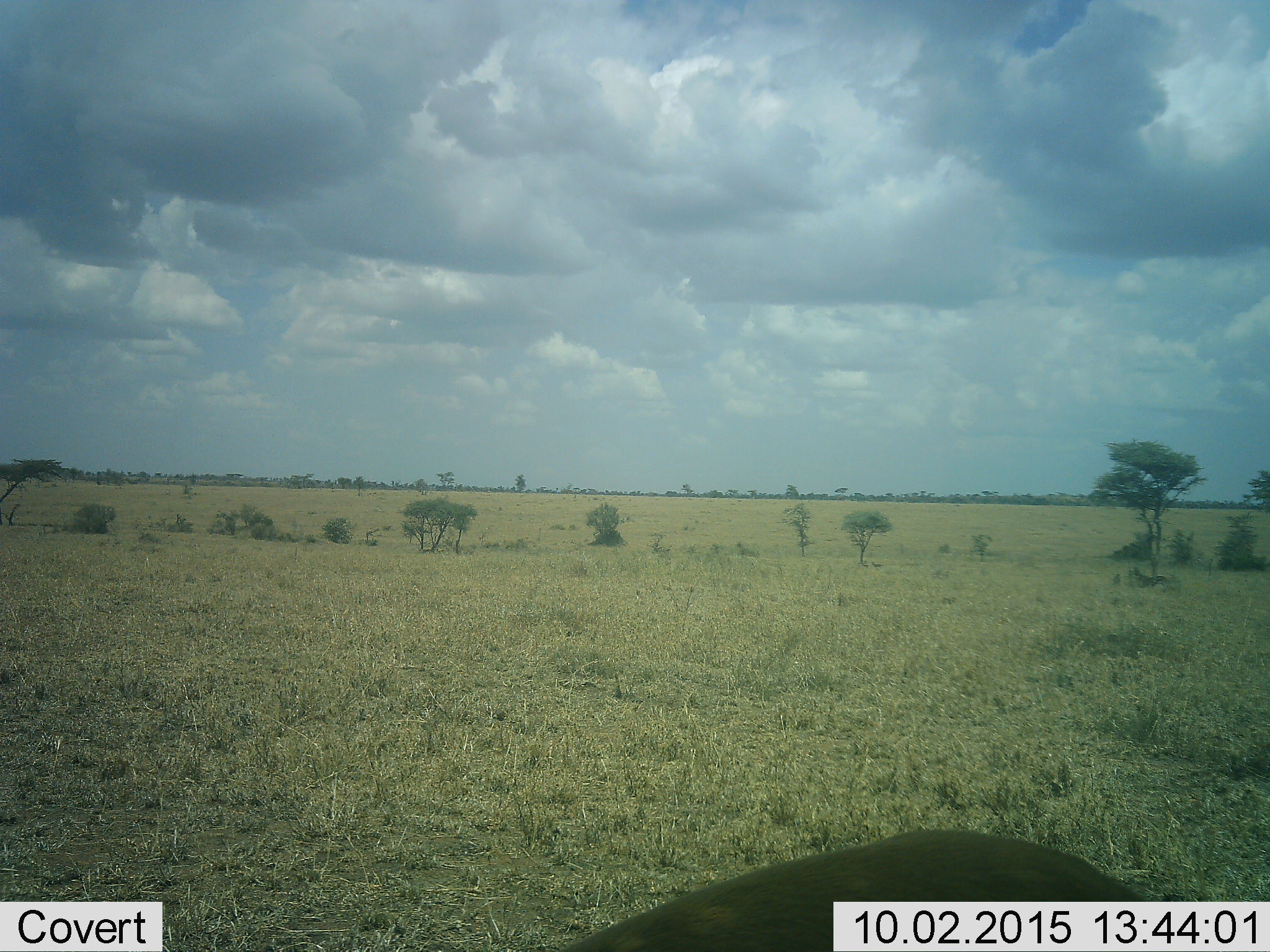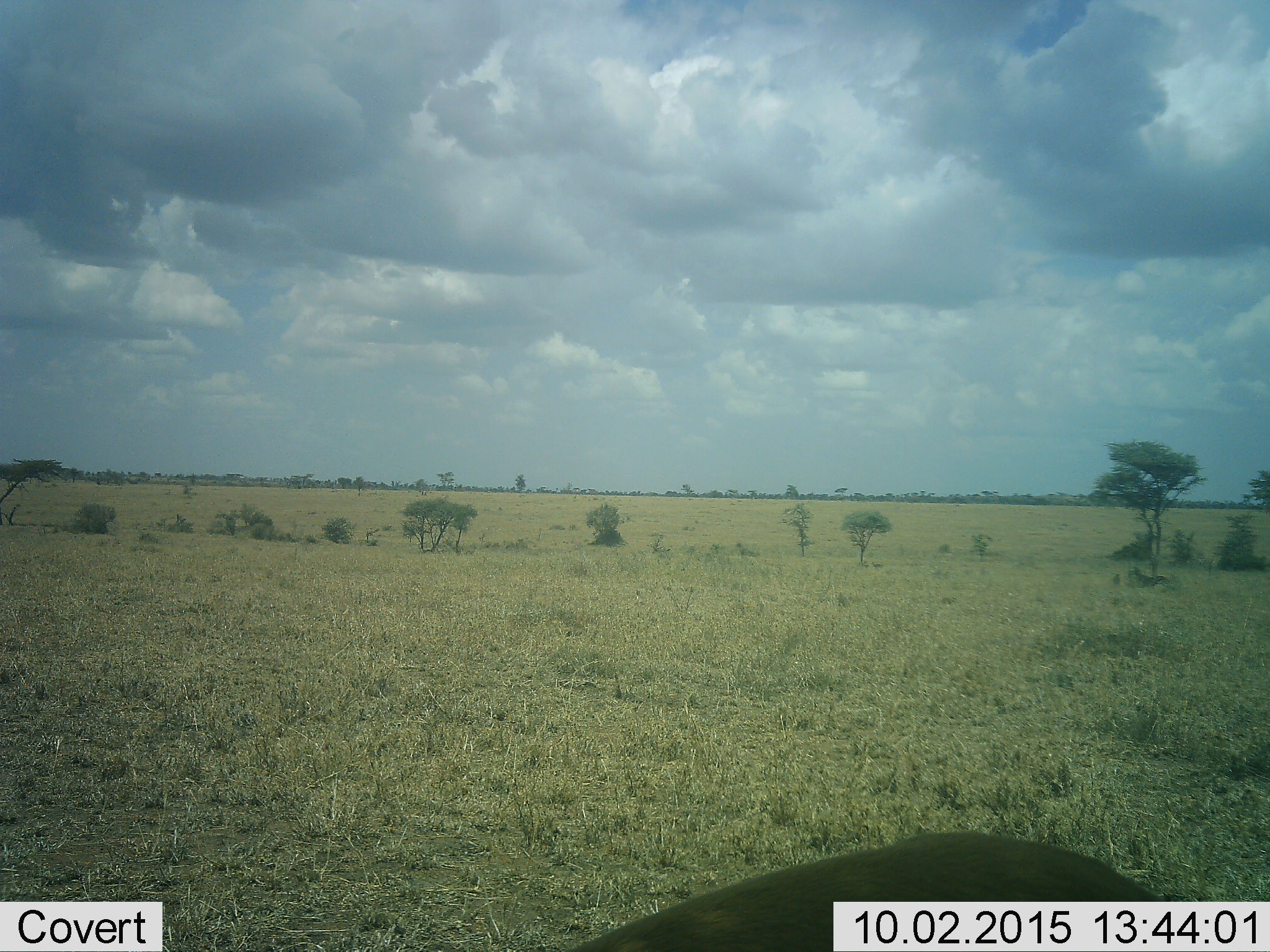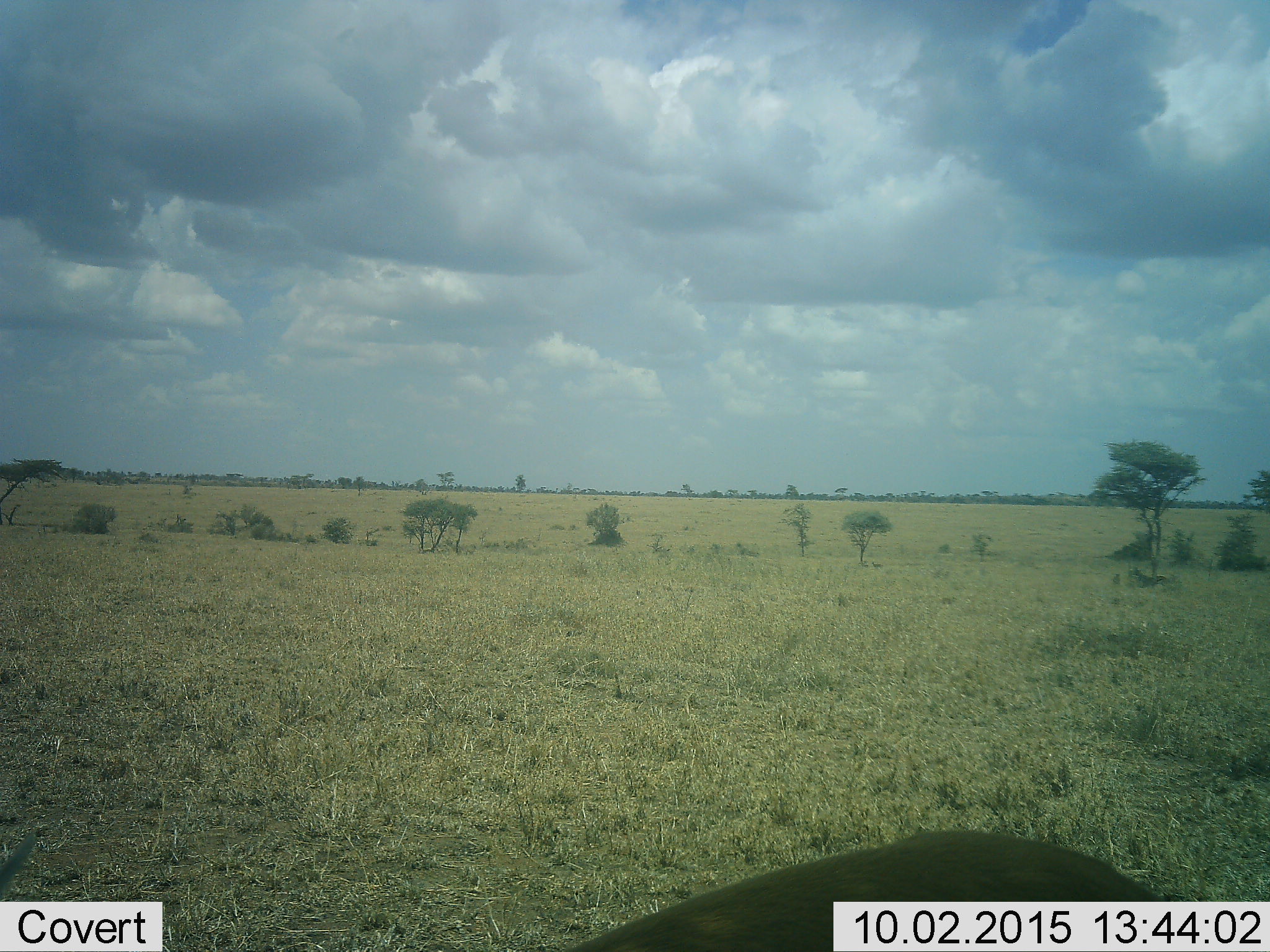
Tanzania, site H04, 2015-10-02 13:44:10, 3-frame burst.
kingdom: Animalia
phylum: Chordata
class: Mammalia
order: Artiodactyla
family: Bovidae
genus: Eudorcas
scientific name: Eudorcas thomsonii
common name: thomson's gazelle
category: gazellethomsons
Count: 4.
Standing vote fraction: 100%.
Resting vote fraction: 0%.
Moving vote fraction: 0%.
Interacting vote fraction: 0%.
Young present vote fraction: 0%.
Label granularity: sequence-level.